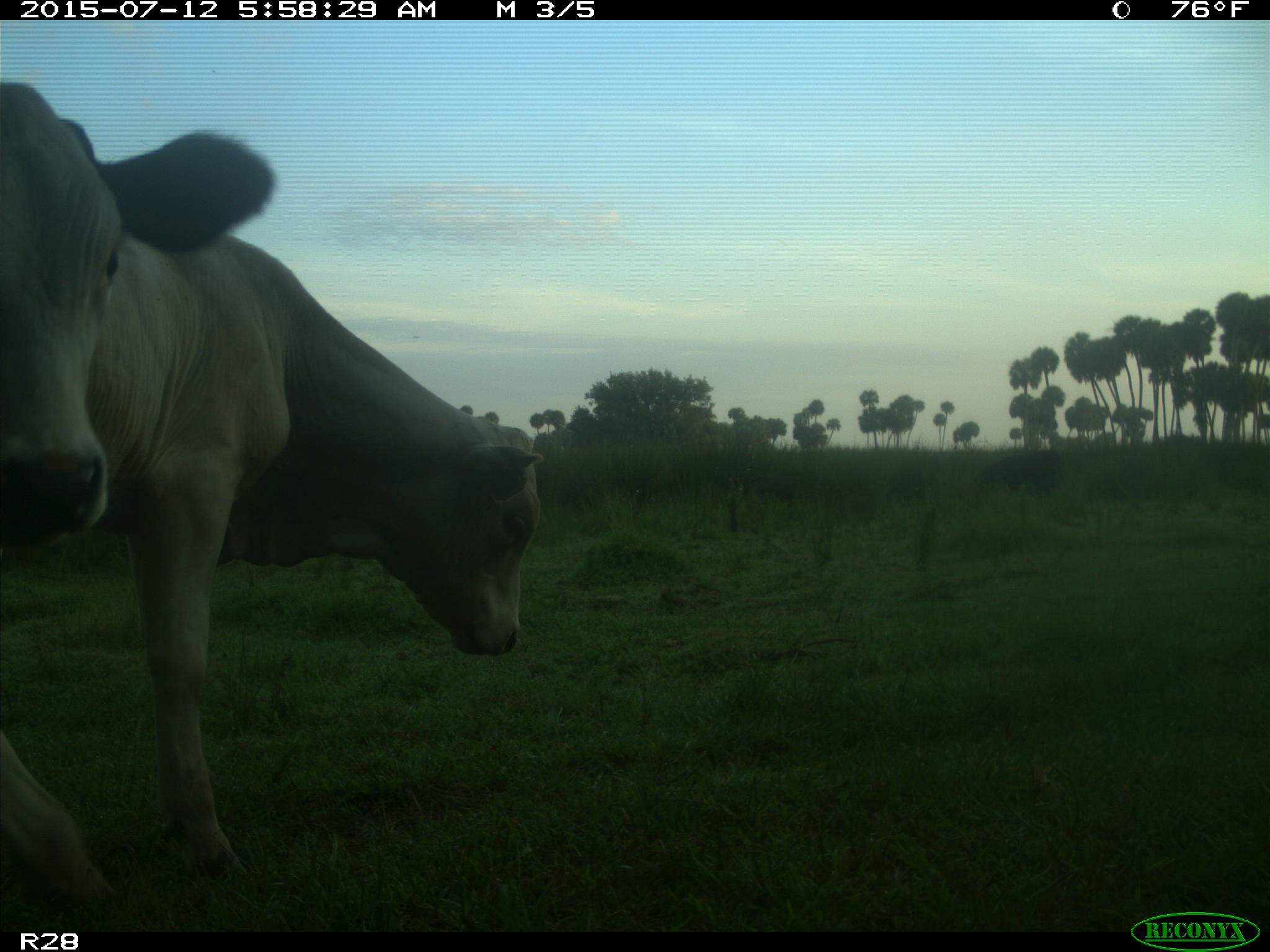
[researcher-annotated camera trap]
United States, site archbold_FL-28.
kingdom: Animalia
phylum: Chordata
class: Mammalia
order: Artiodactyla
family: Bovidae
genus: Bos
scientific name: Bos taurus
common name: domestic cow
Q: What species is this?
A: Bos taurus (domestic cow).